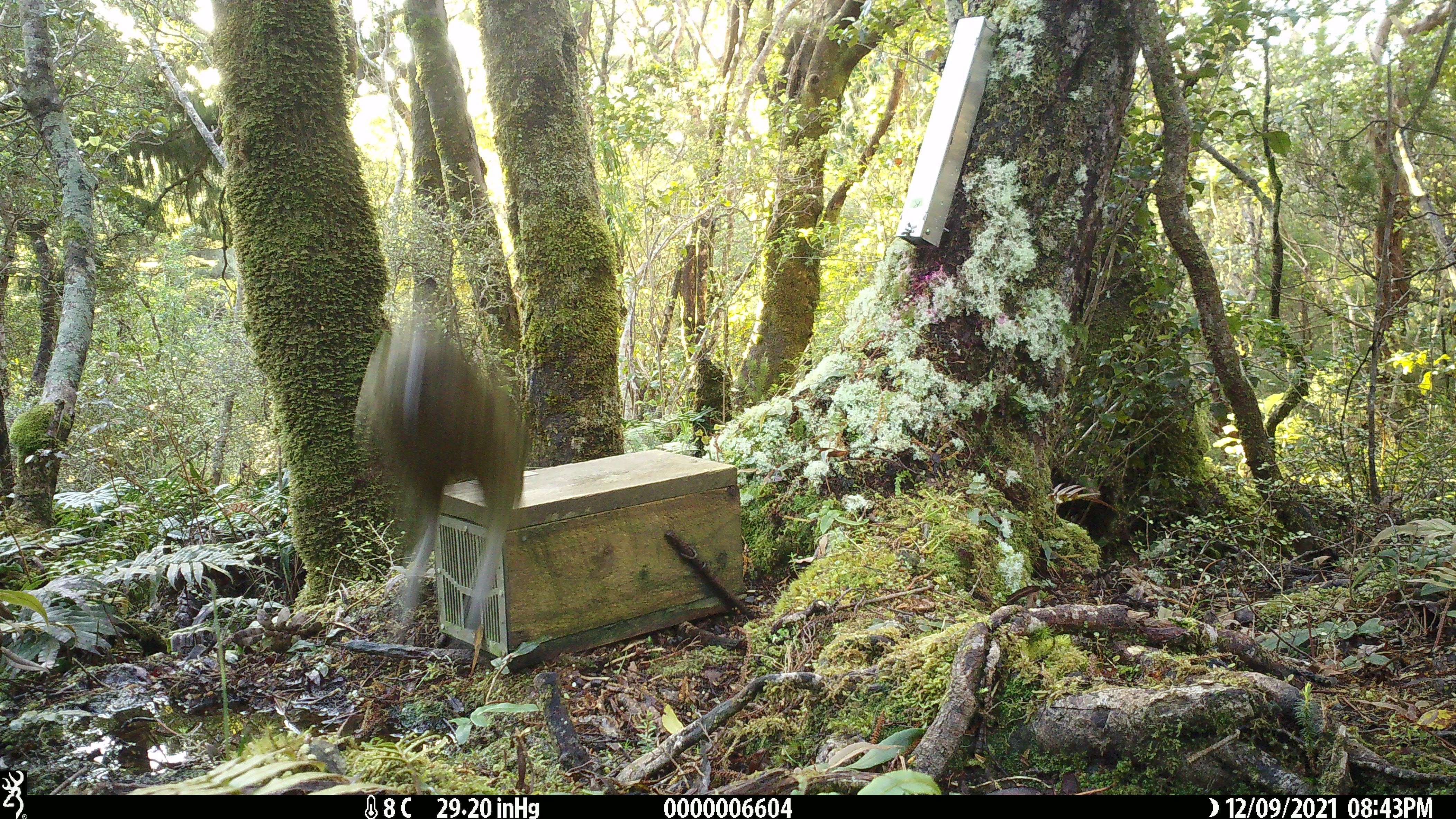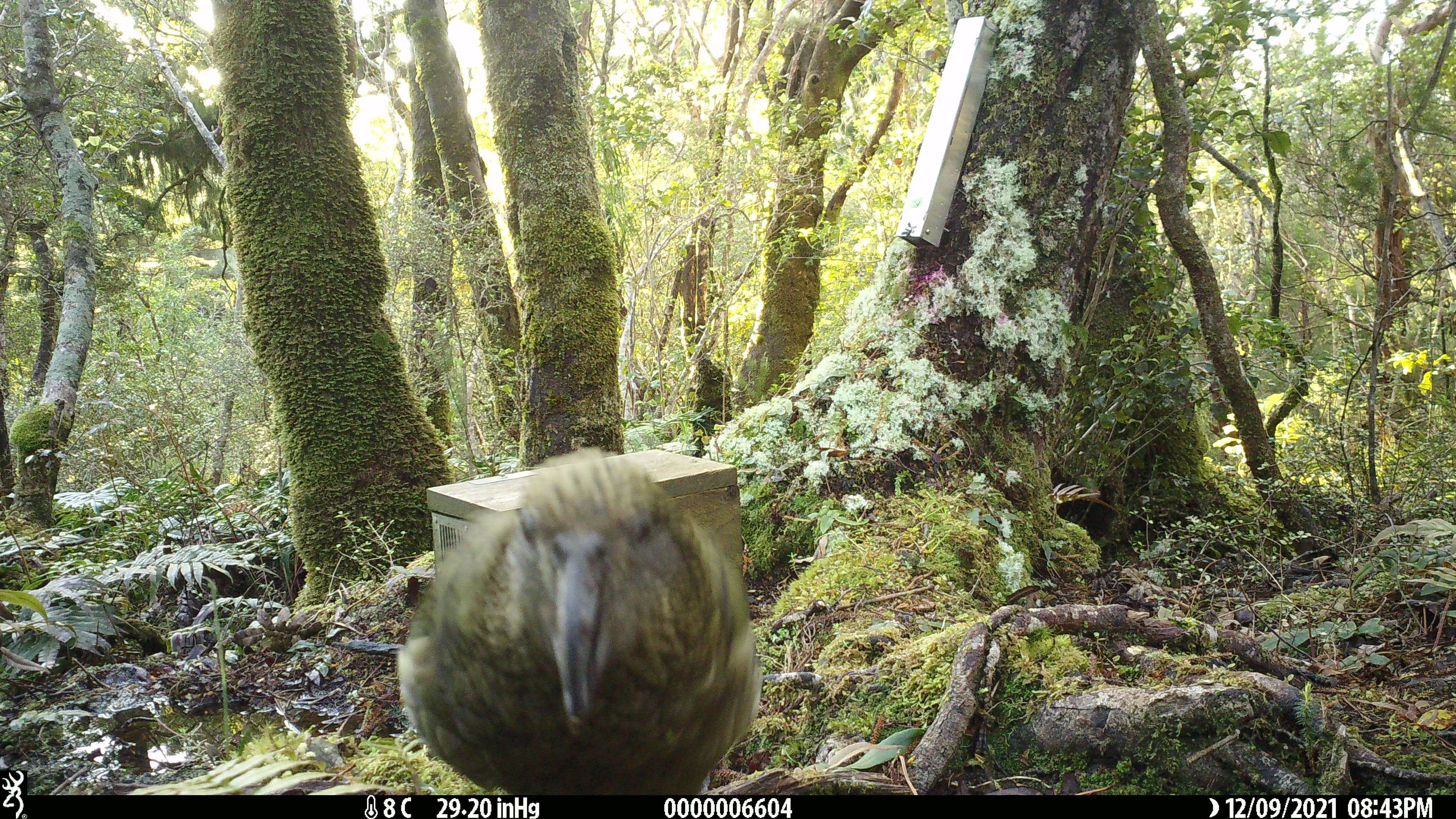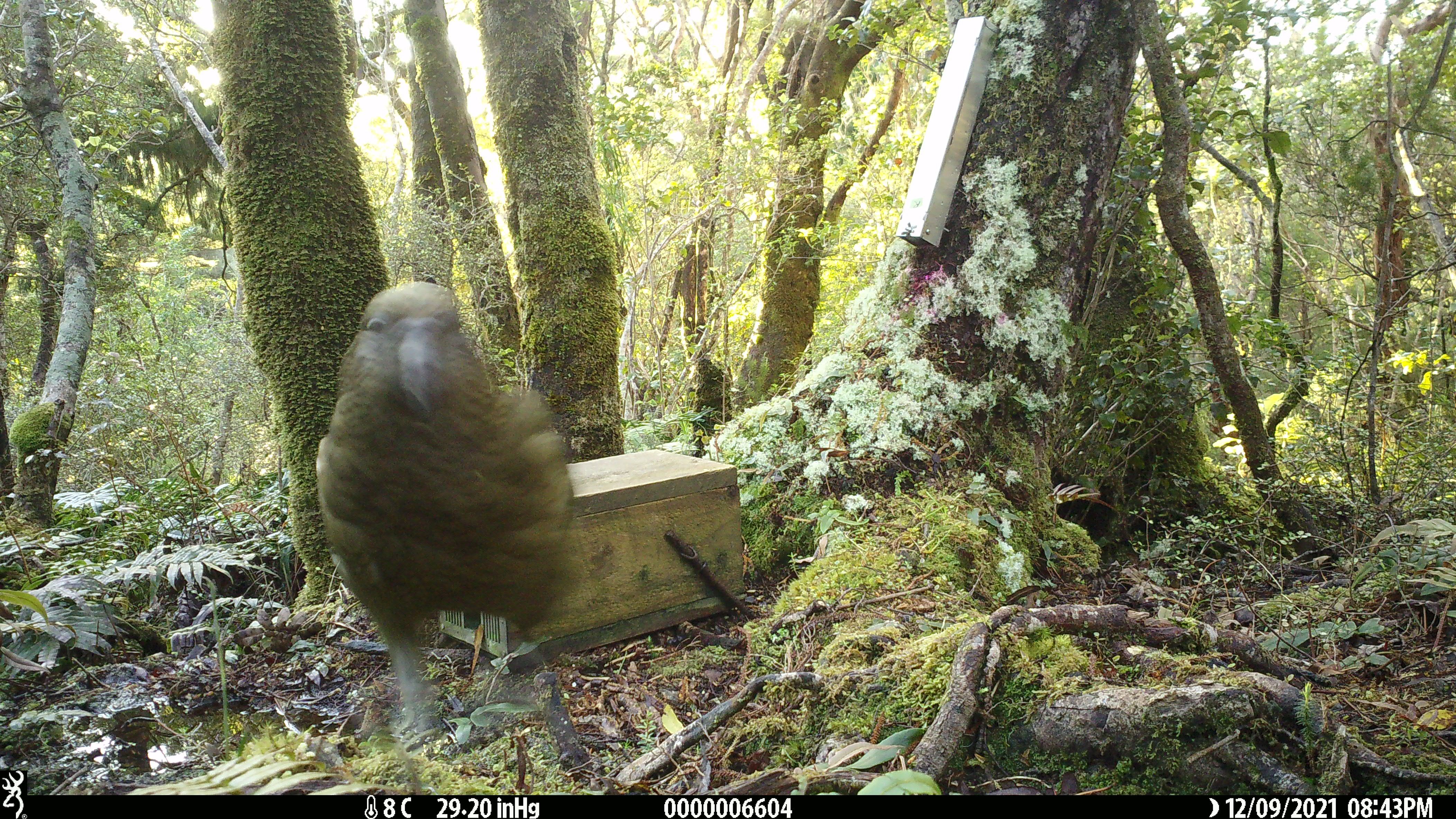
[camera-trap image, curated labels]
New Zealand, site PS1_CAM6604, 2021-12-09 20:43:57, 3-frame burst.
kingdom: Animalia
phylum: Chordata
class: Aves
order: Psittaciformes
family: Strigopidae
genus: Nestor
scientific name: Nestor notabilis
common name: kea